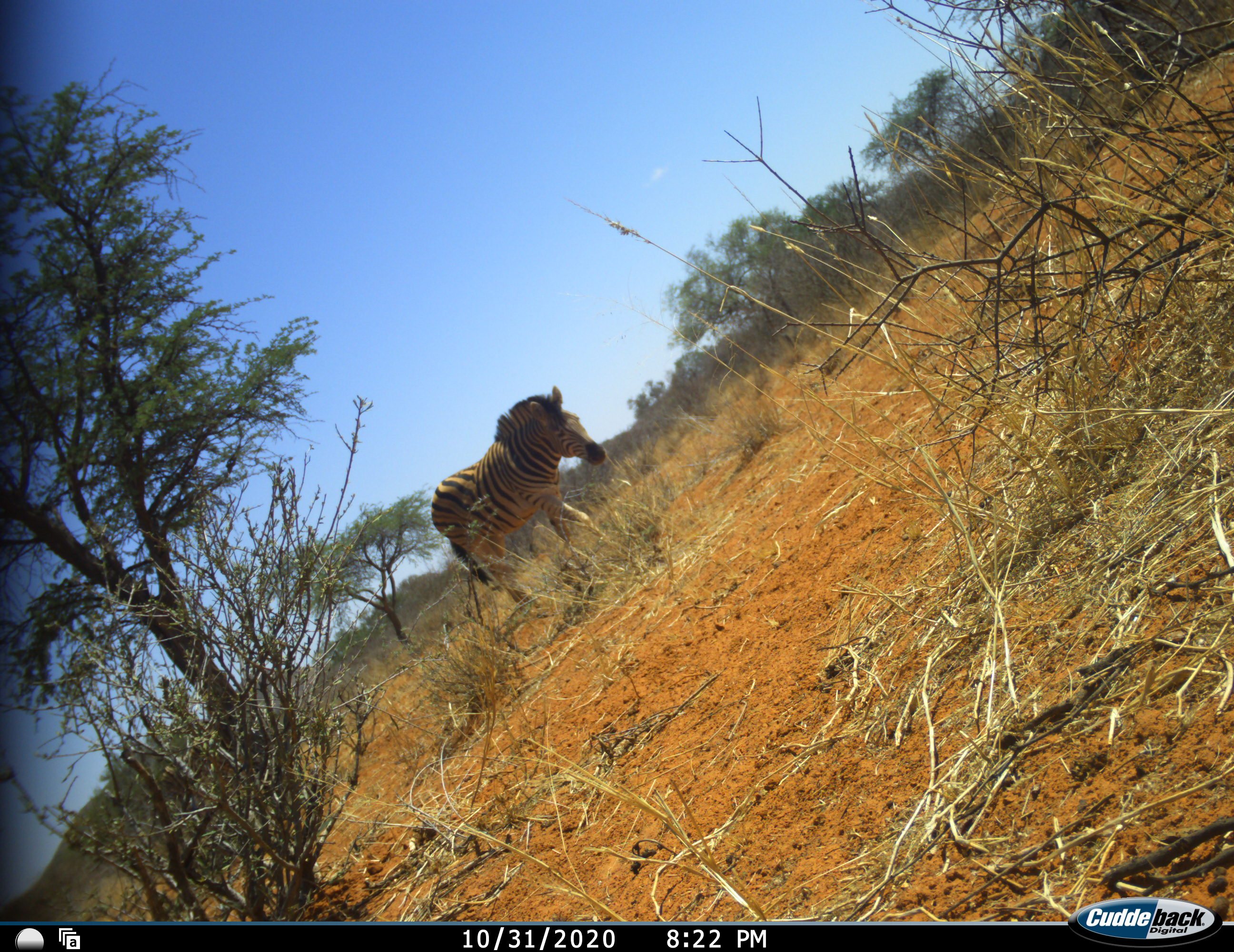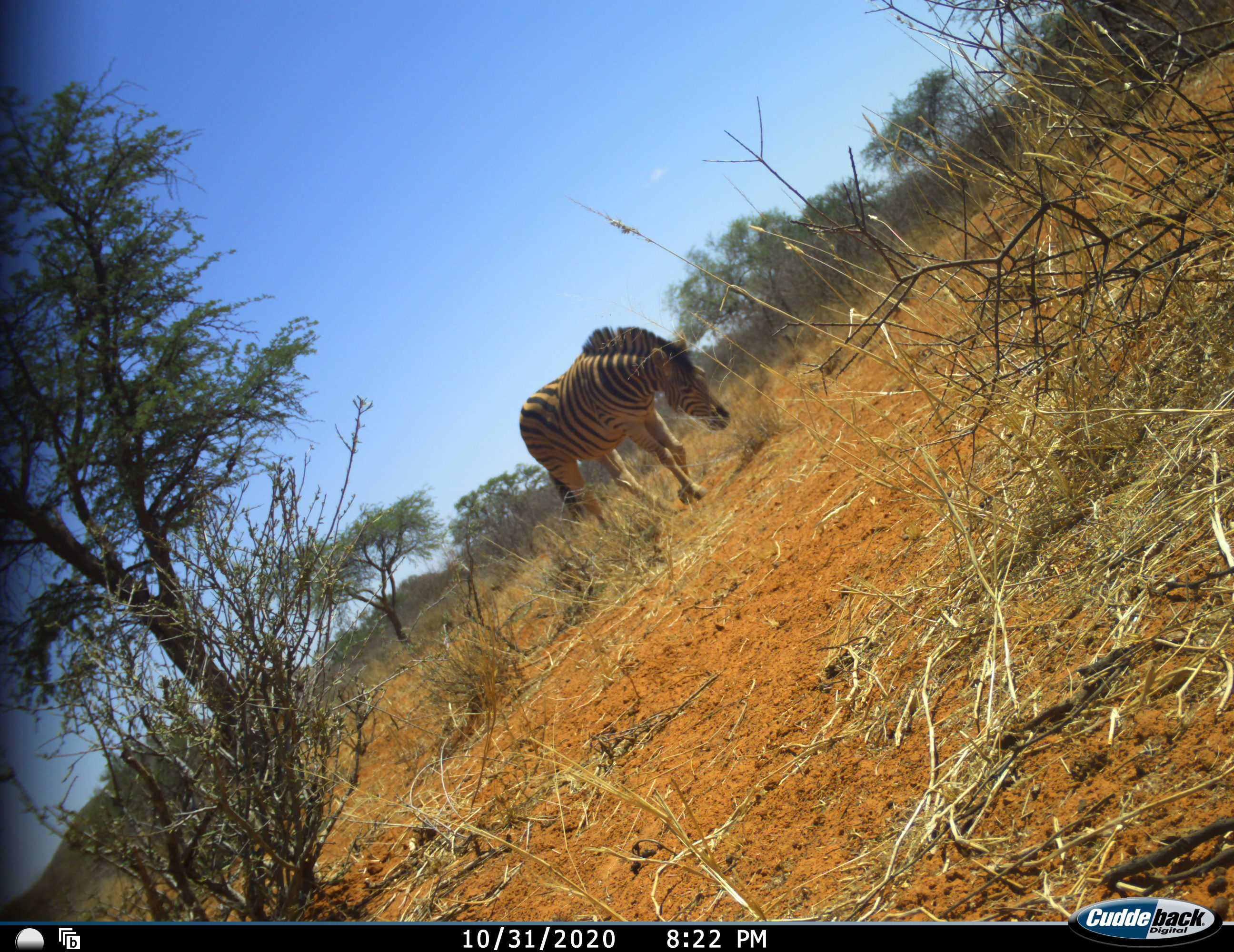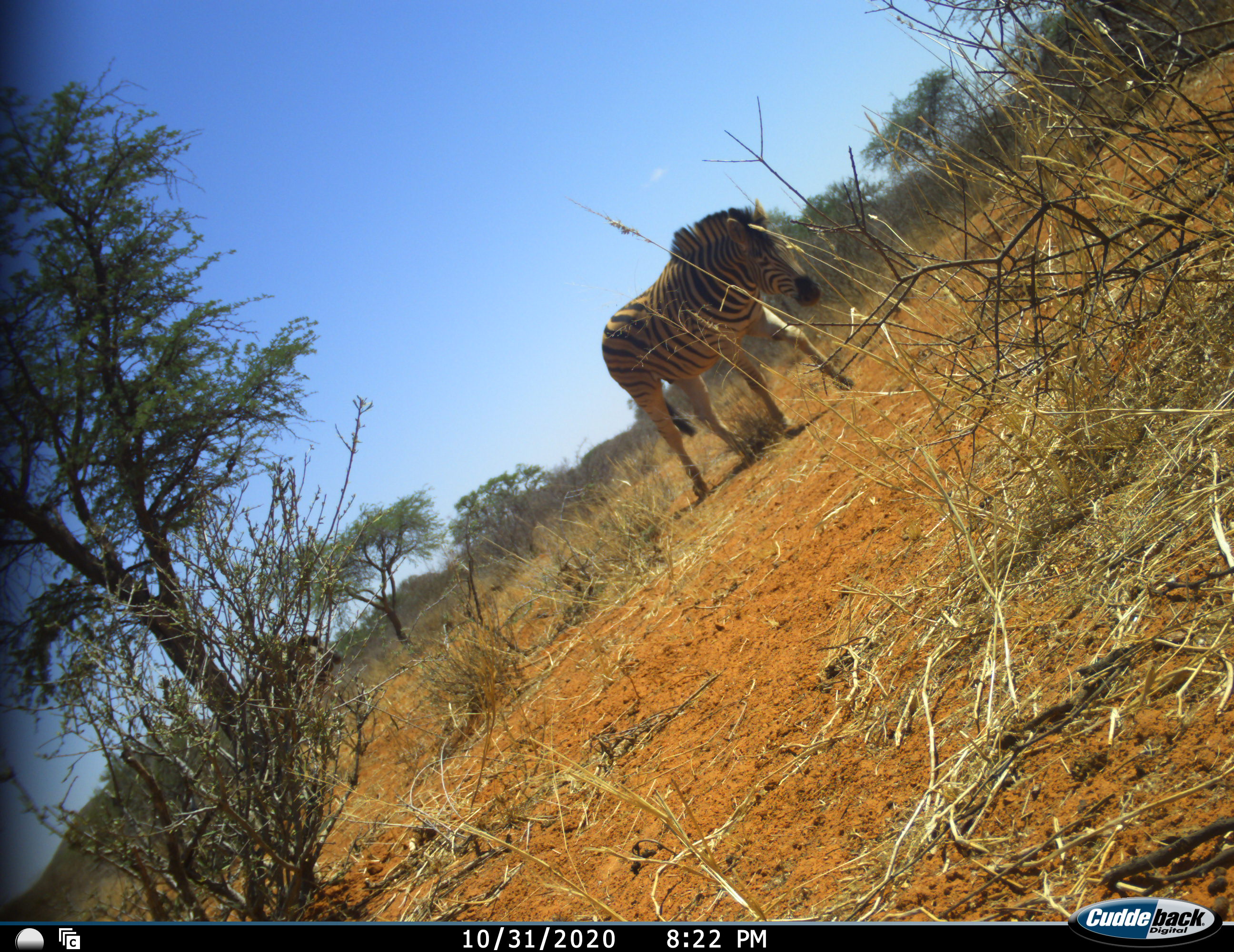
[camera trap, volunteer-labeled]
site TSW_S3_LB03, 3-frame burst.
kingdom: Animalia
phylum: Chordata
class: Mammalia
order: Perissodactyla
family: Equidae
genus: Equus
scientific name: Equus quagga burchellii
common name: burchell's zebra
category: zebraburchells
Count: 2.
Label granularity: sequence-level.